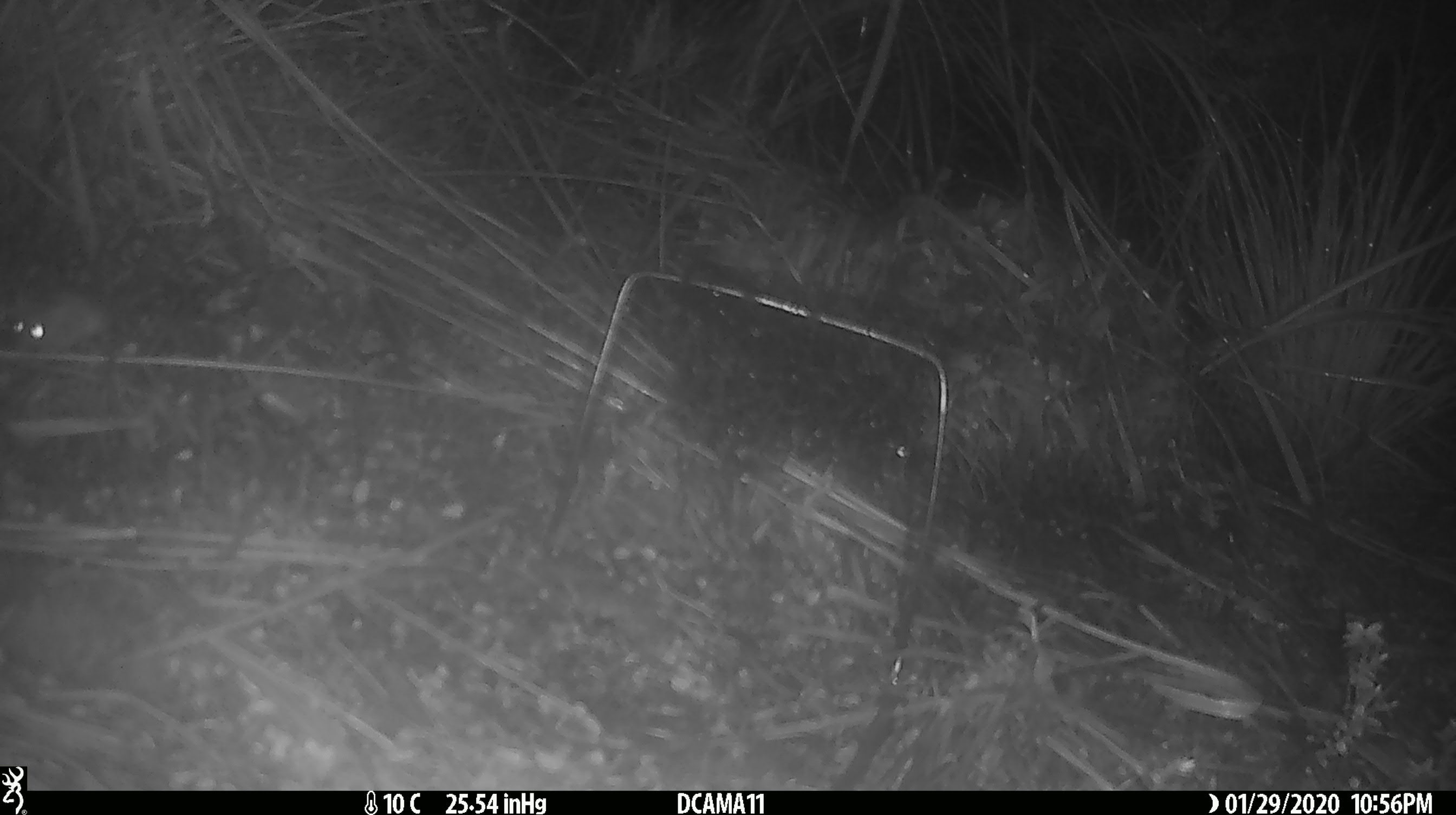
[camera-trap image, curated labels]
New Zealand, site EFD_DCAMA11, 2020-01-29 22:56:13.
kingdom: Animalia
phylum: Chordata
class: Mammalia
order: Rodentia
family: Muridae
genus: Mus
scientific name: Mus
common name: mouse